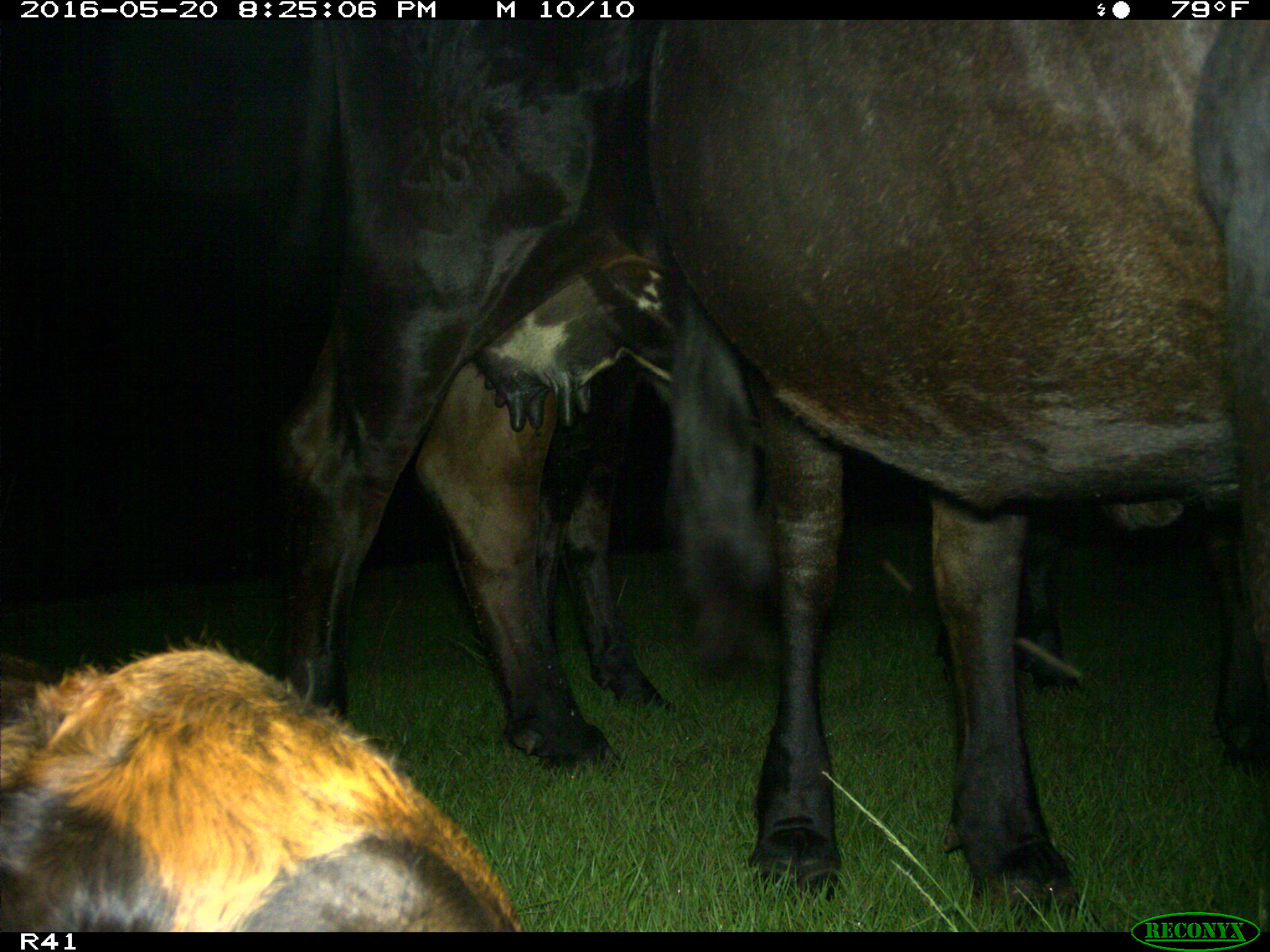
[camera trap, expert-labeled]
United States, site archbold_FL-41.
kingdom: Animalia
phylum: Chordata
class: Mammalia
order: Artiodactyla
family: Bovidae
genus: Bos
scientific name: Bos taurus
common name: domestic cow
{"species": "Bos taurus (domestic cow)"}